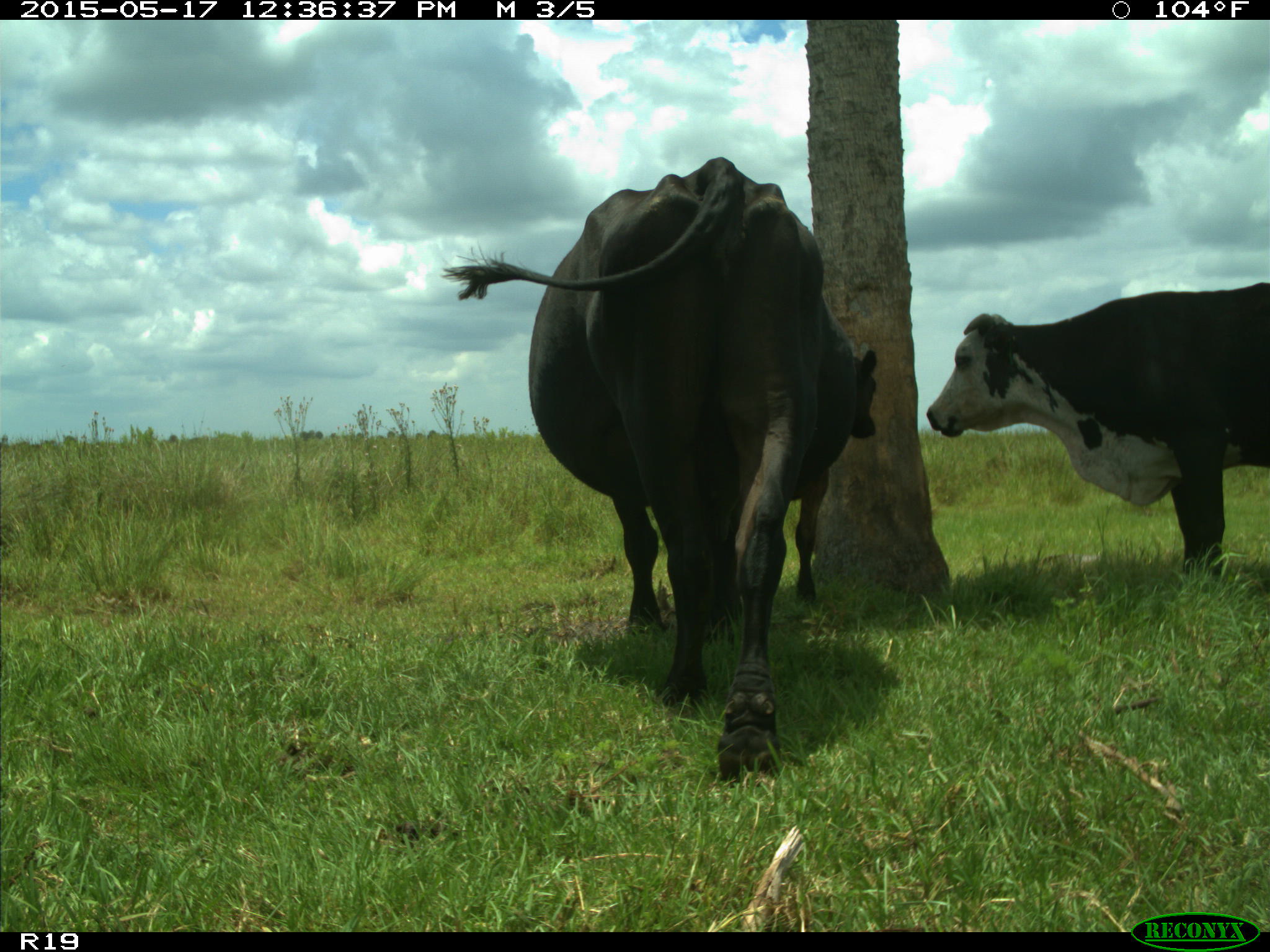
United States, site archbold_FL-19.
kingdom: Animalia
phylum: Chordata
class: Mammalia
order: Artiodactyla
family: Bovidae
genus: Bos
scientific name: Bos taurus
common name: domestic cow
Bos taurus (domestic cow).